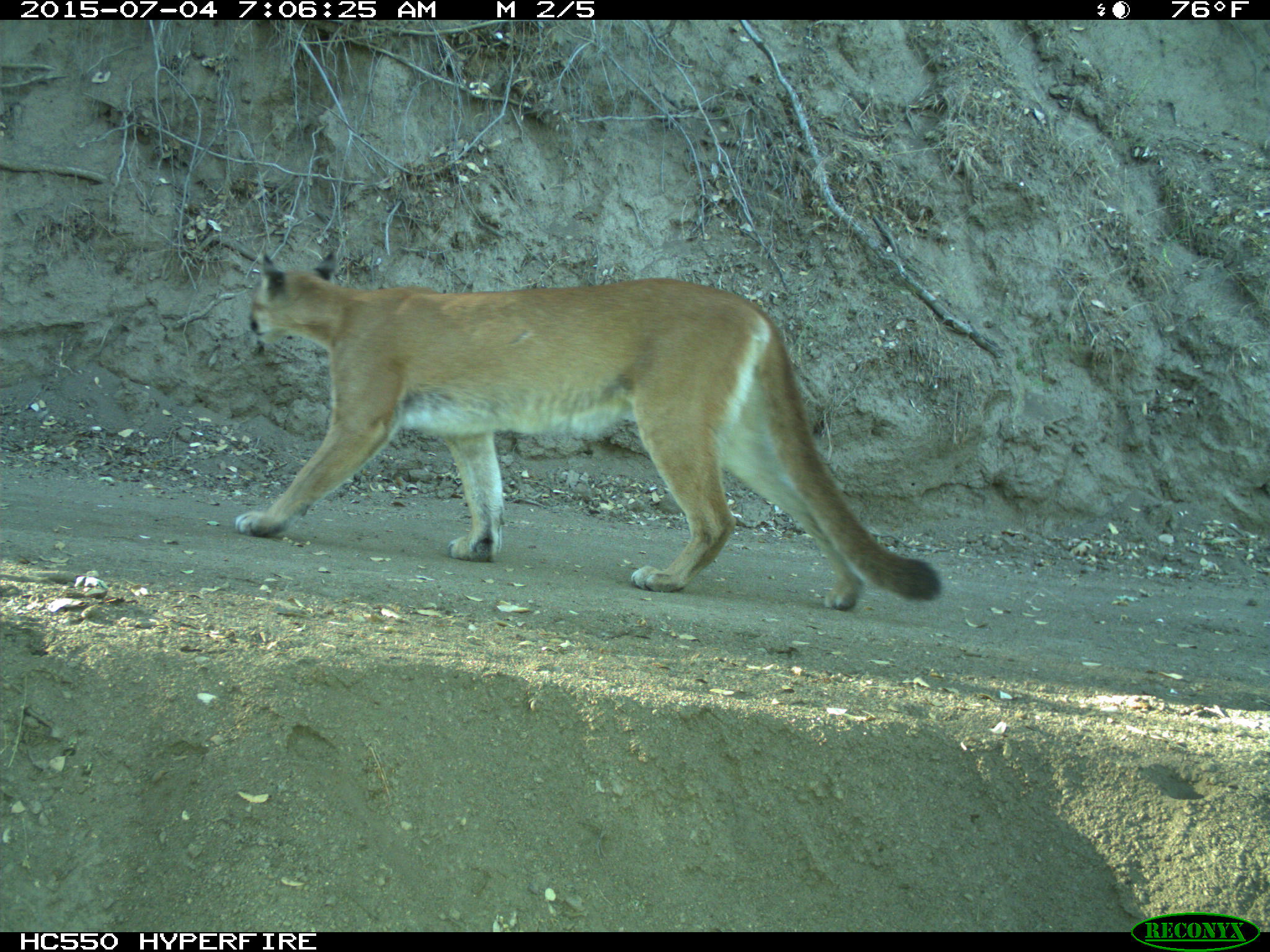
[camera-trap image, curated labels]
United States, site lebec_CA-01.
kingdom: Animalia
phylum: Chordata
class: Mammalia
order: Carnivora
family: Felidae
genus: Puma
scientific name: Puma concolor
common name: mountain lion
Puma concolor (mountain lion).